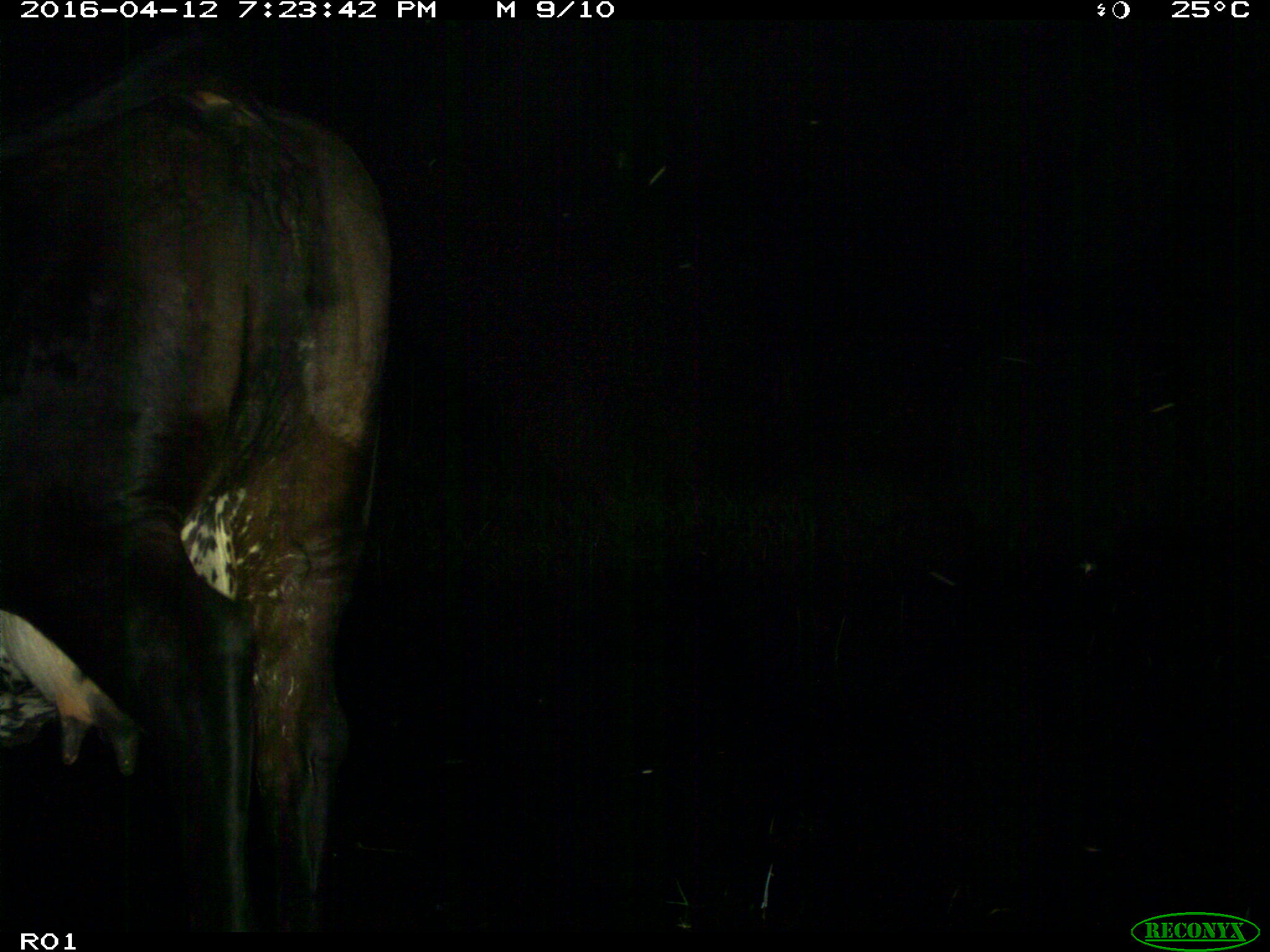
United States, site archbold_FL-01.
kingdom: Animalia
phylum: Chordata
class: Mammalia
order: Artiodactyla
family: Bovidae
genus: Bos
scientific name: Bos taurus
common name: domestic cow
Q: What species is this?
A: Bos taurus (domestic cow).